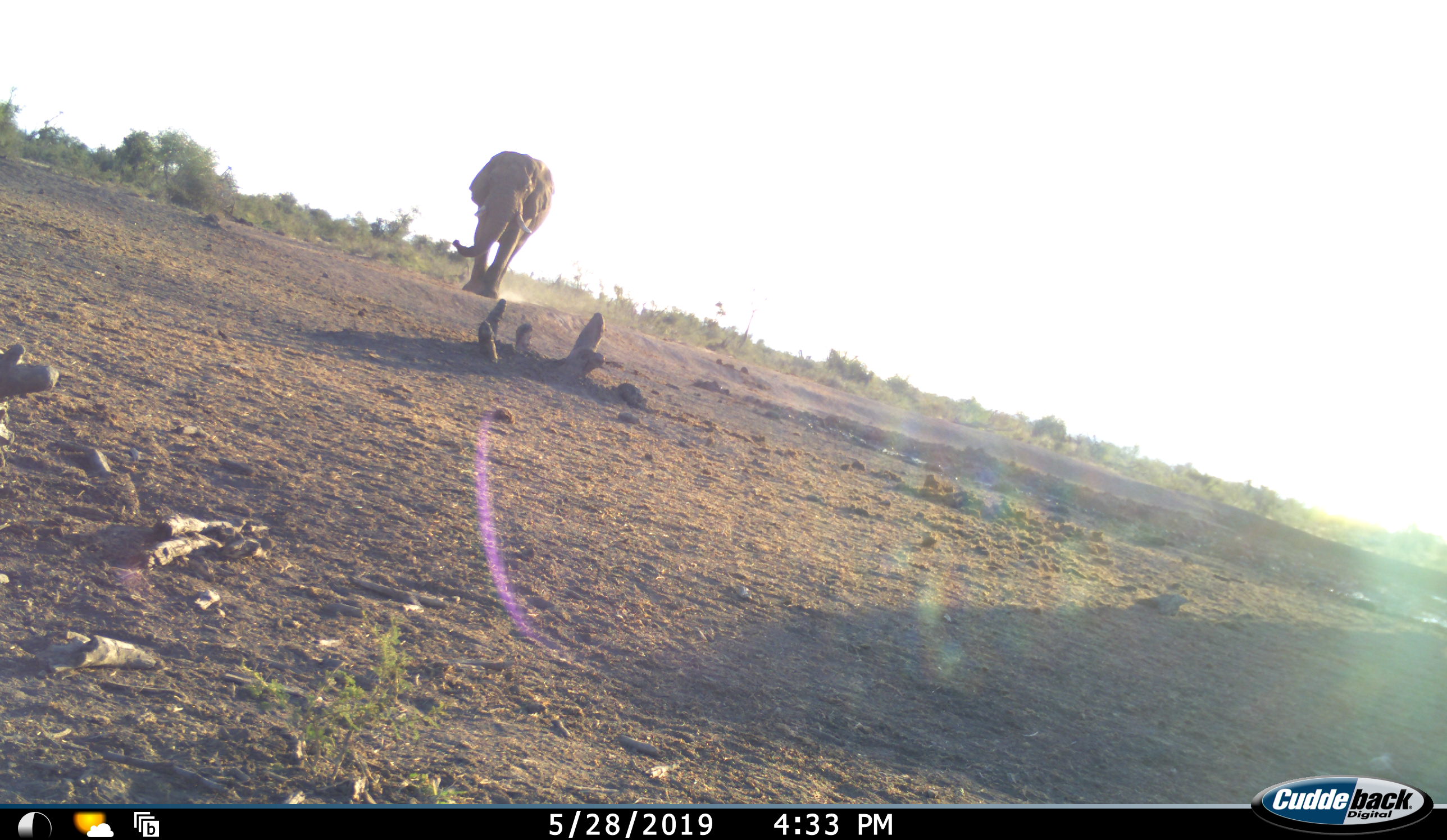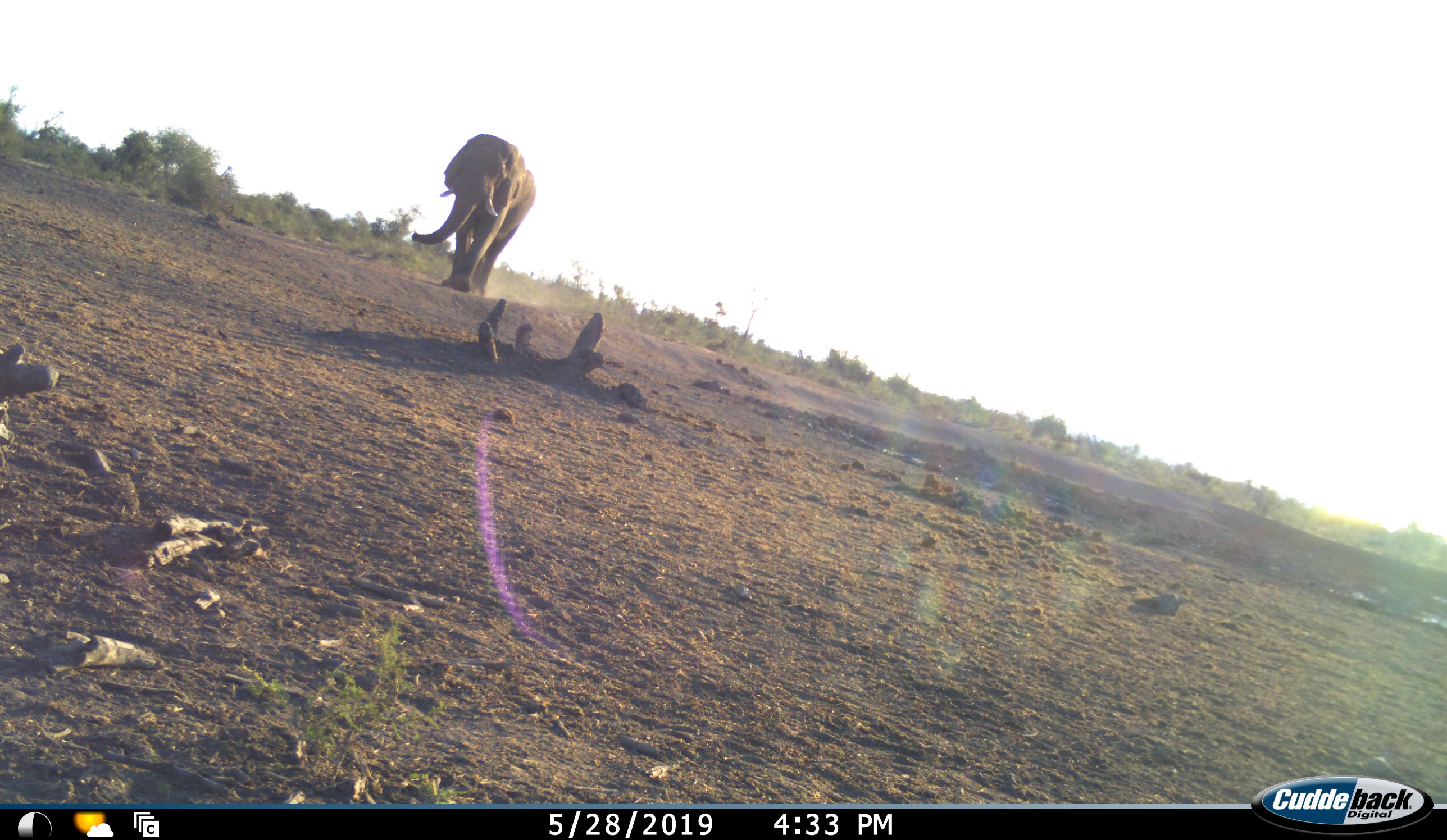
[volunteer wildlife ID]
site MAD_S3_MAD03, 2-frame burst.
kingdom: Animalia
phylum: Chordata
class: Mammalia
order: Proboscidea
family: Elephantidae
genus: Loxodonta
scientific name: Loxodonta africana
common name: african bush elephant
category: elephant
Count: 2.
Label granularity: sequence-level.